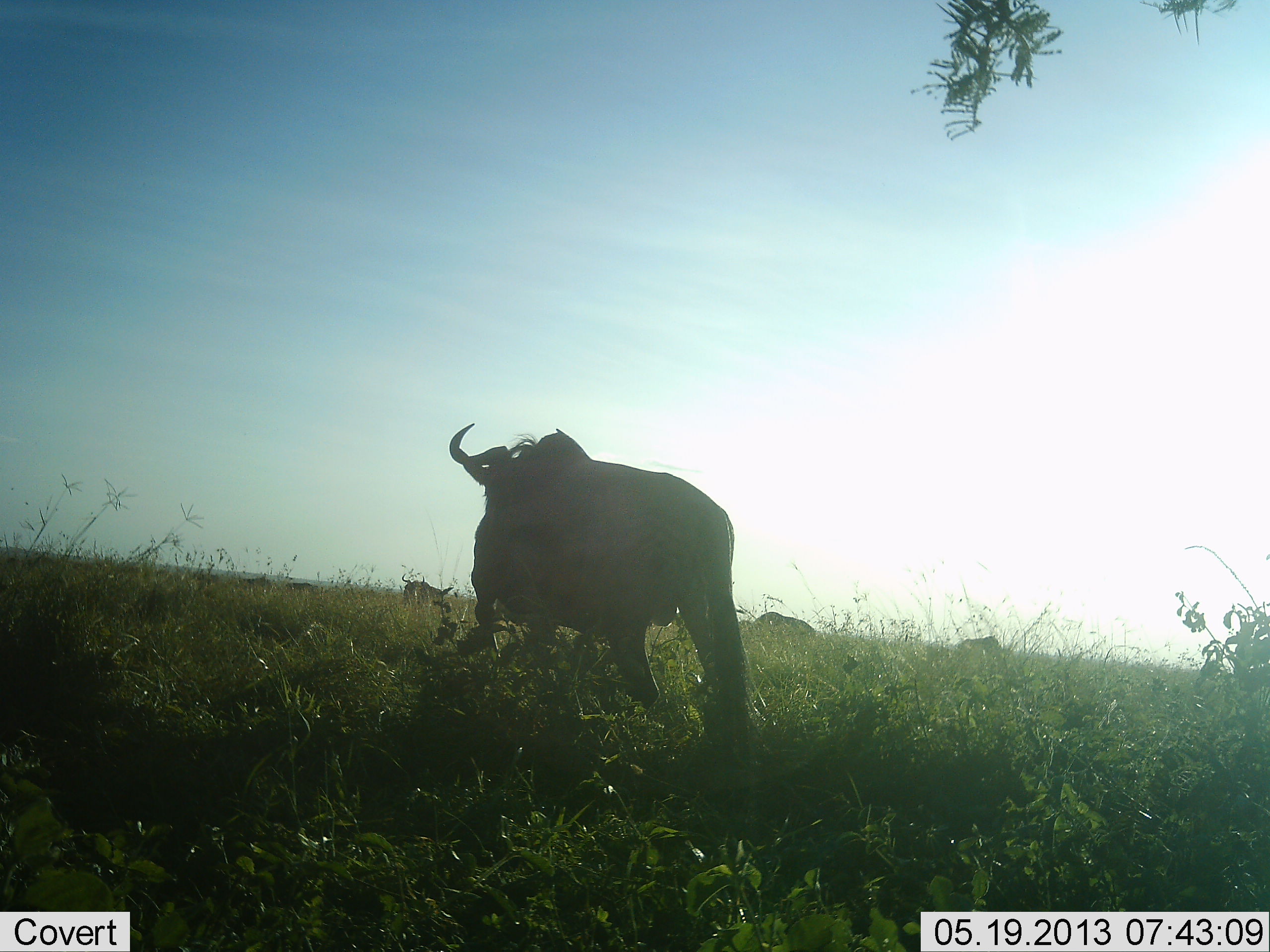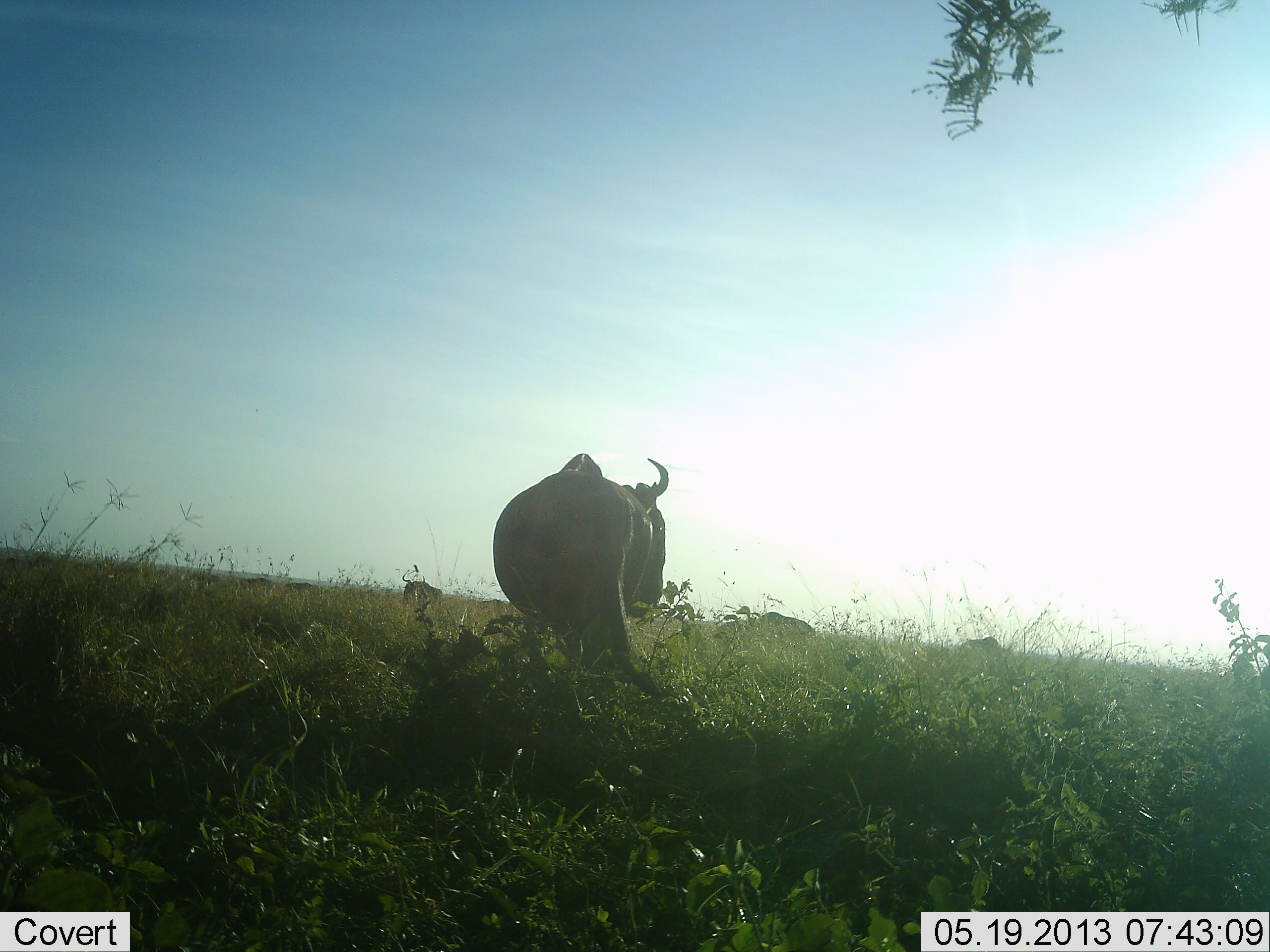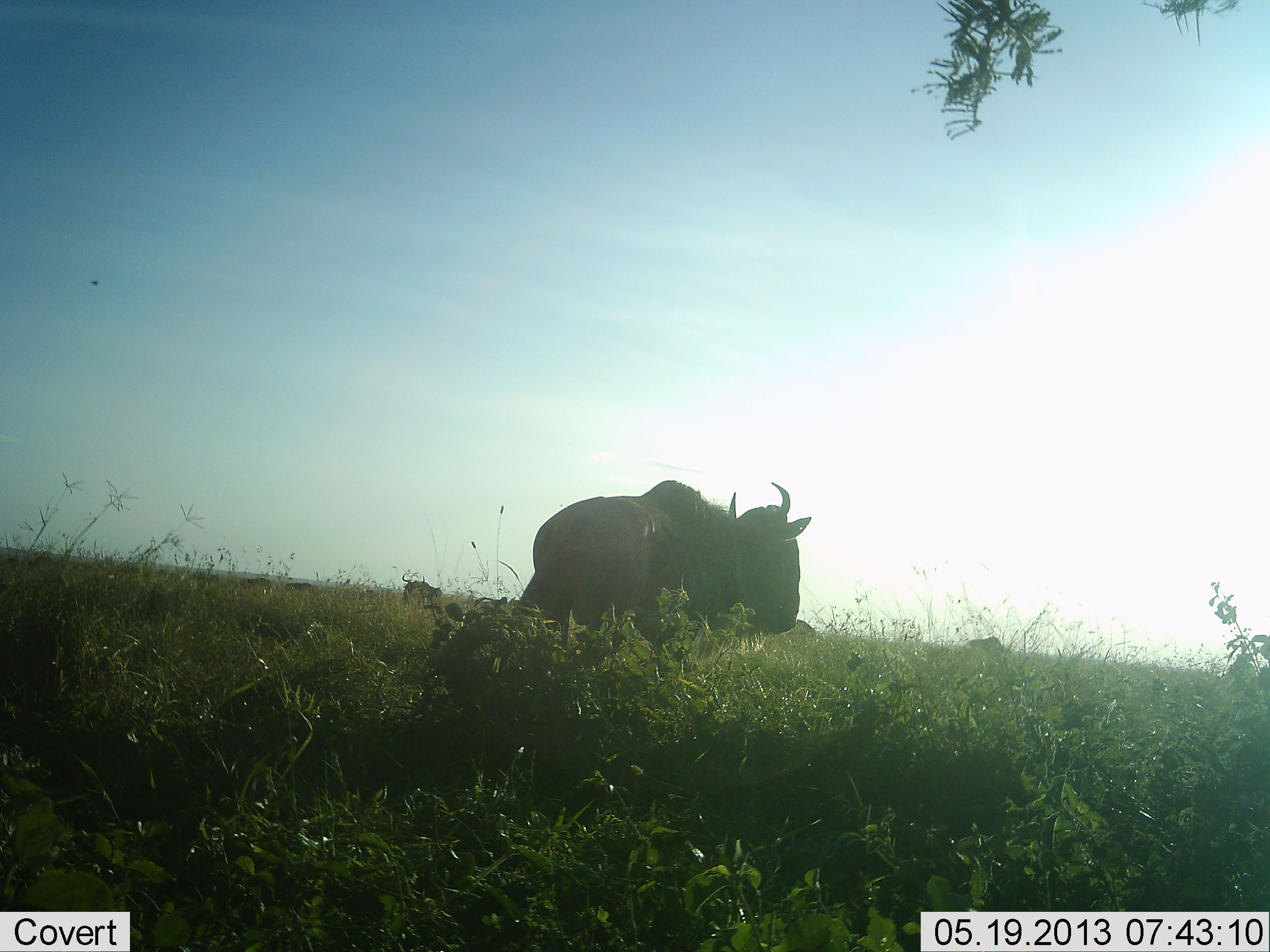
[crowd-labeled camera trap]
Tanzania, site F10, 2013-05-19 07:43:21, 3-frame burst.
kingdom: Animalia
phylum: Chordata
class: Mammalia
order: Artiodactyla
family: Bovidae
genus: Connochaetes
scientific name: Connochaetes taurinus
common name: blue wildebeest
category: wildebeest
Wildebeest (blue wildebeest) (Connochaetes taurinus), count 3. Behavior (volunteer vote fractions): standing 71%, resting 6%, moving 65%, interacting 0%. Young present (vote fraction): 0%. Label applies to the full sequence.